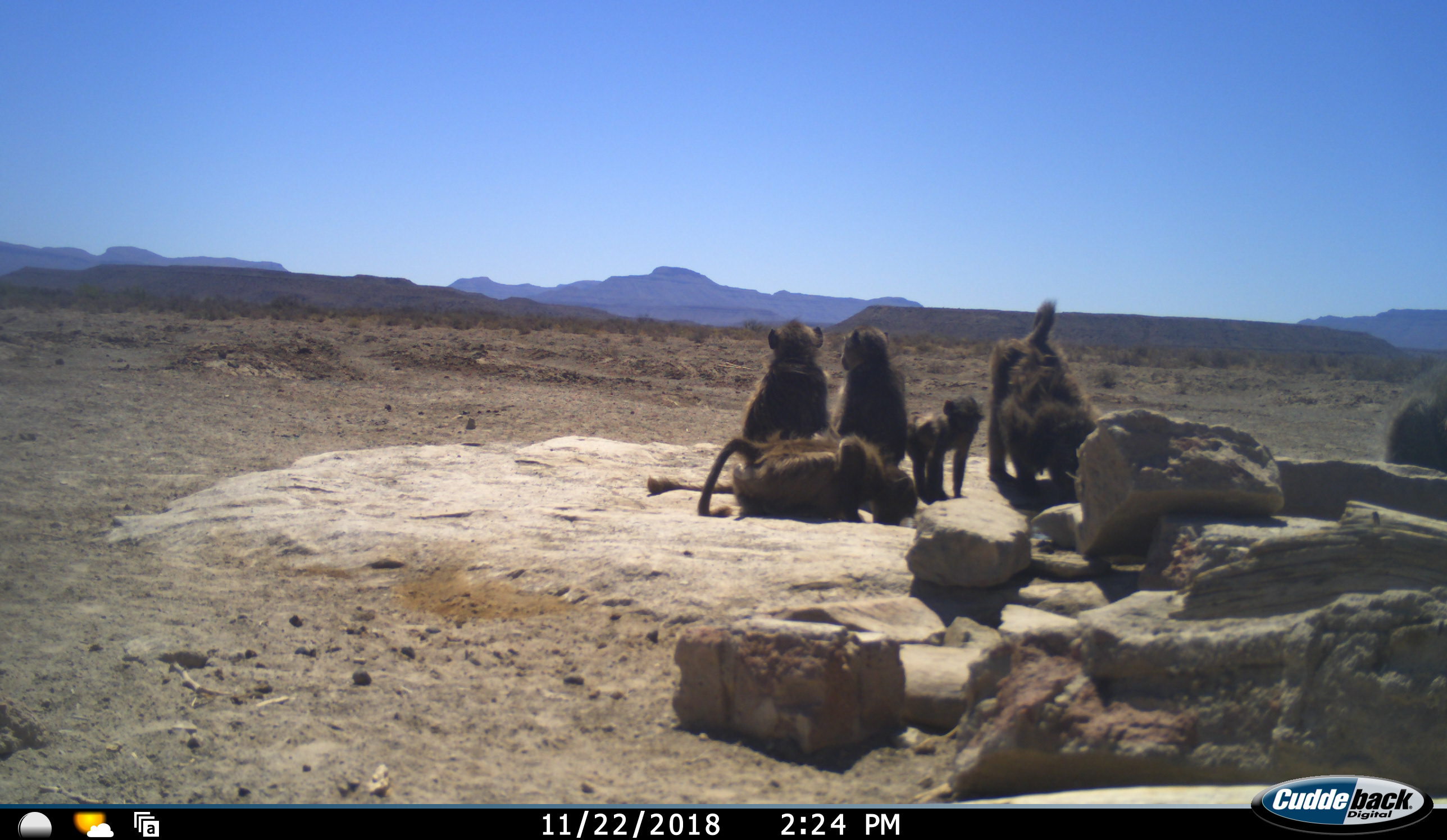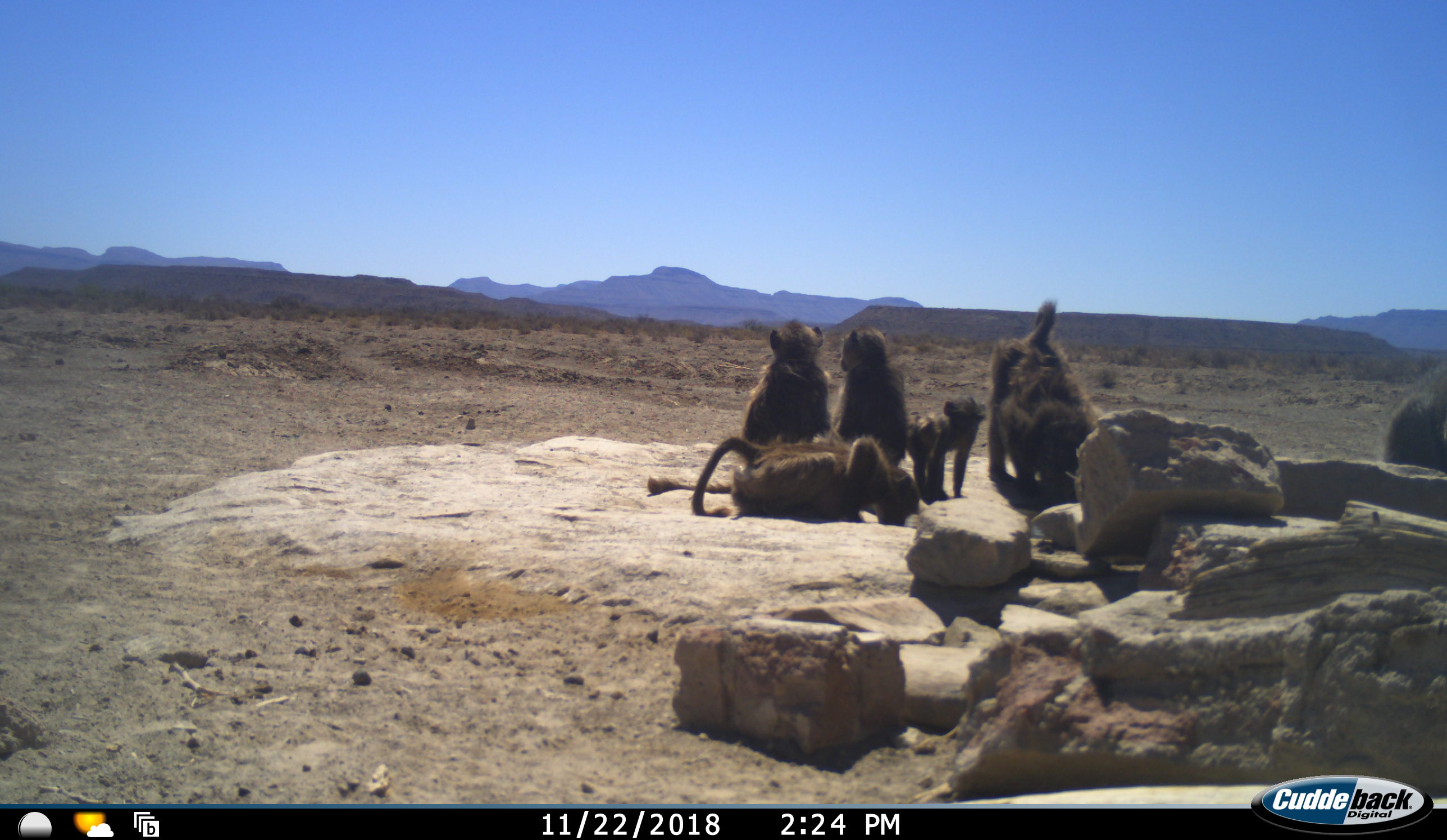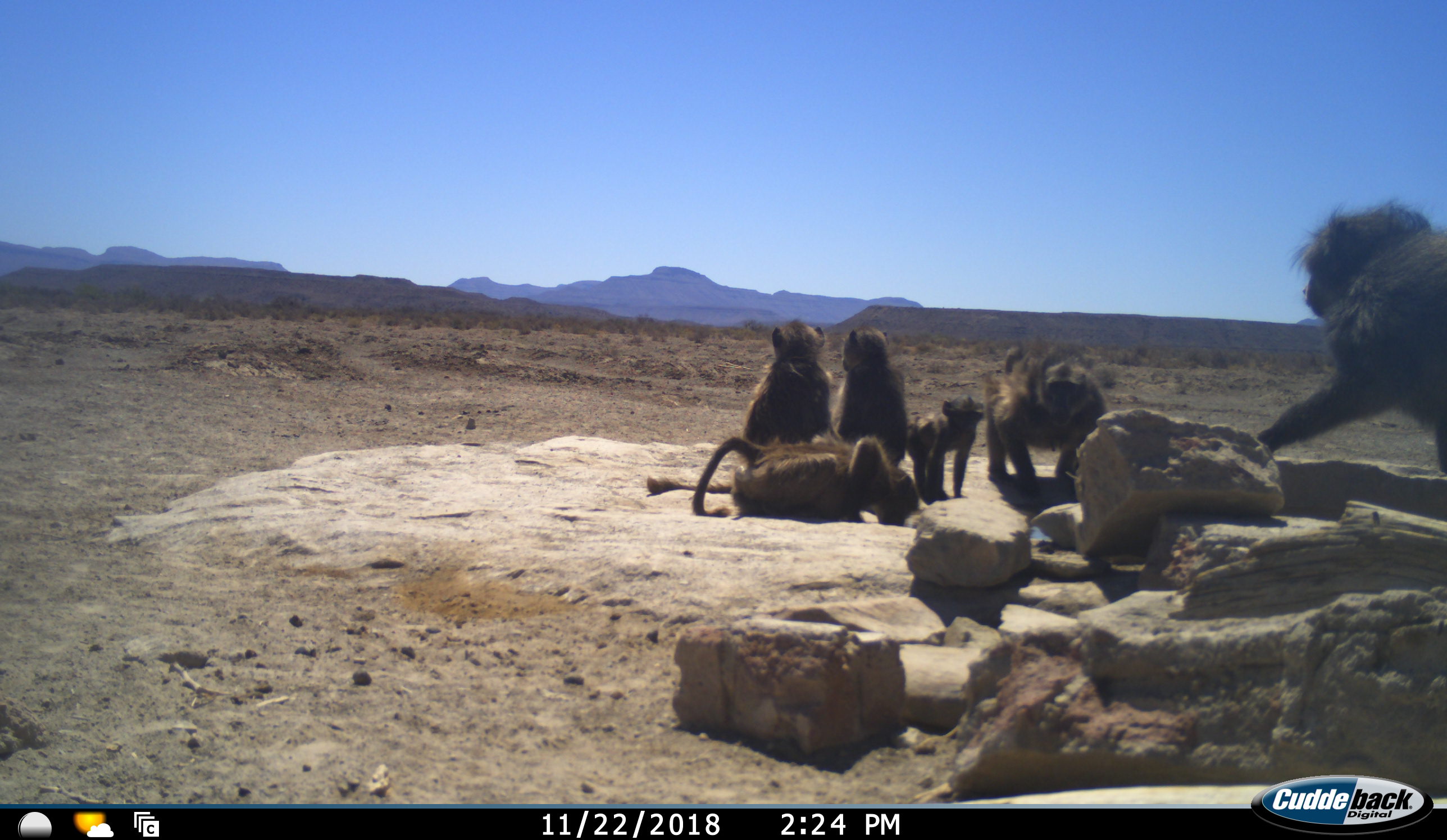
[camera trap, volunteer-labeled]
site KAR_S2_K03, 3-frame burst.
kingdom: Animalia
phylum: Chordata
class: Mammalia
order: Primates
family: Cercopithecidae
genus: Papio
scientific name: Papio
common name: baboon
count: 6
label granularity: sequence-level